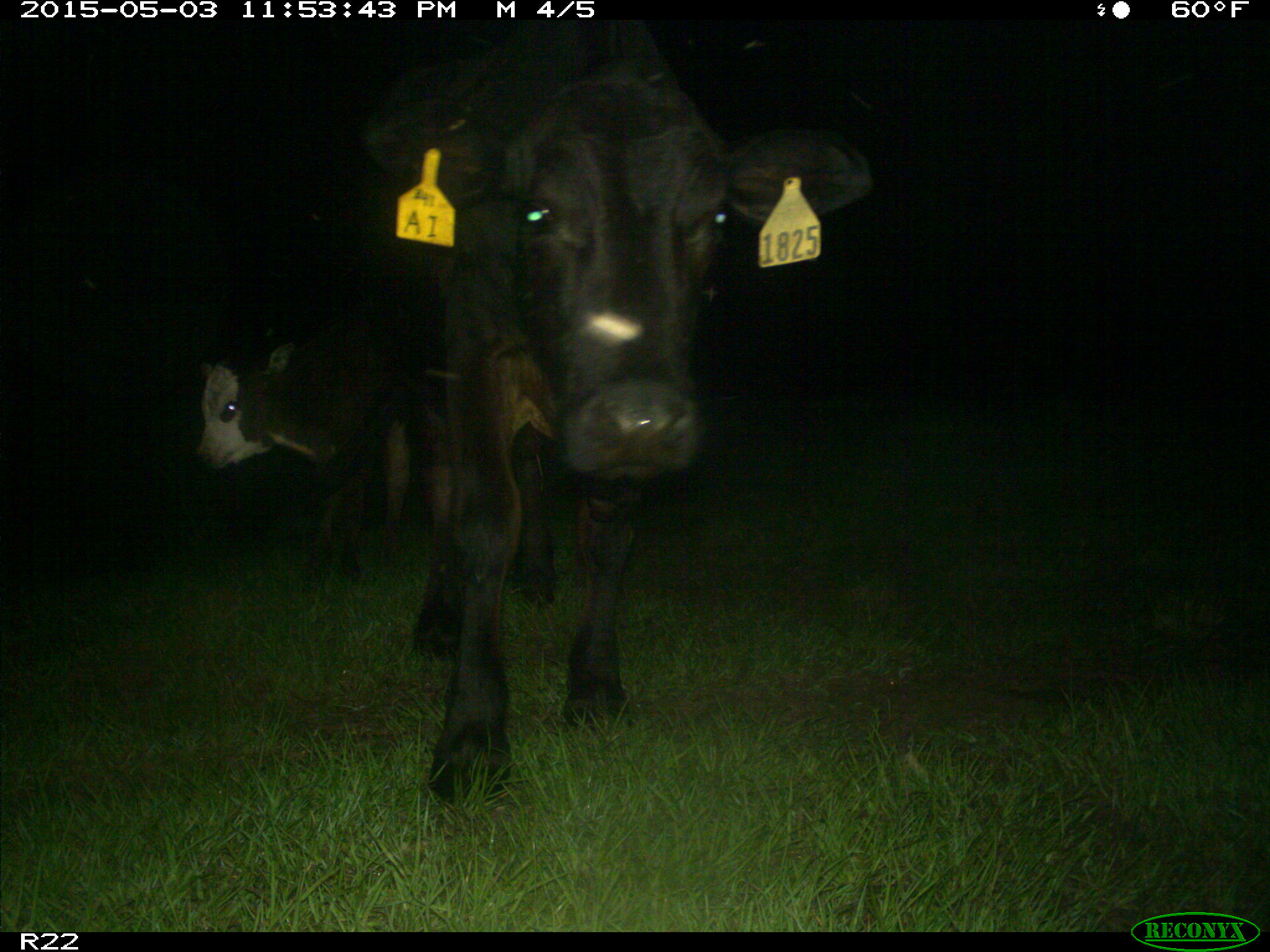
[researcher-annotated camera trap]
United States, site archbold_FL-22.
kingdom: Animalia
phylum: Chordata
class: Mammalia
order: Artiodactyla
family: Bovidae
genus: Bos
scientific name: Bos taurus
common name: domestic cow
Bos taurus (domestic cow).